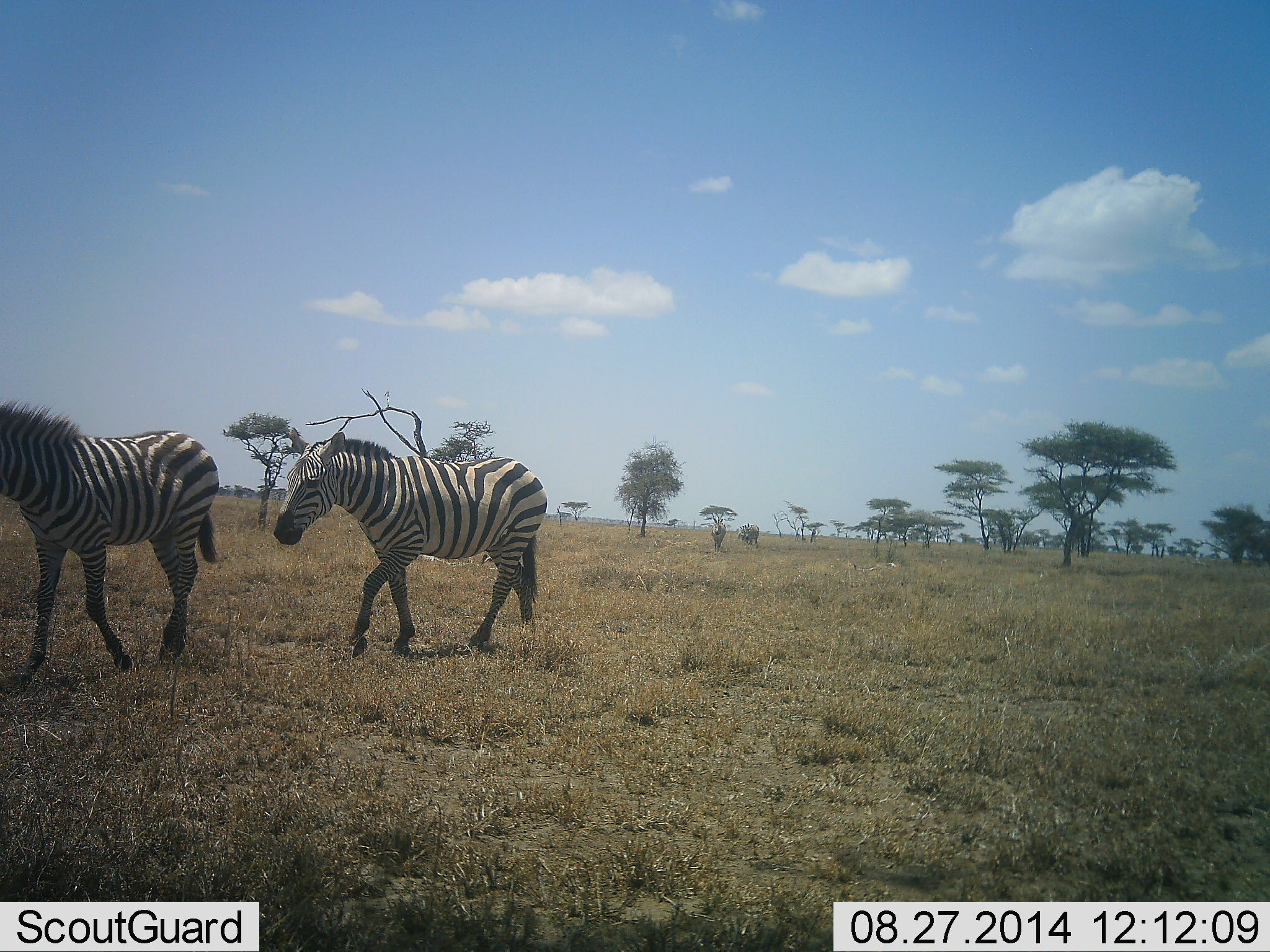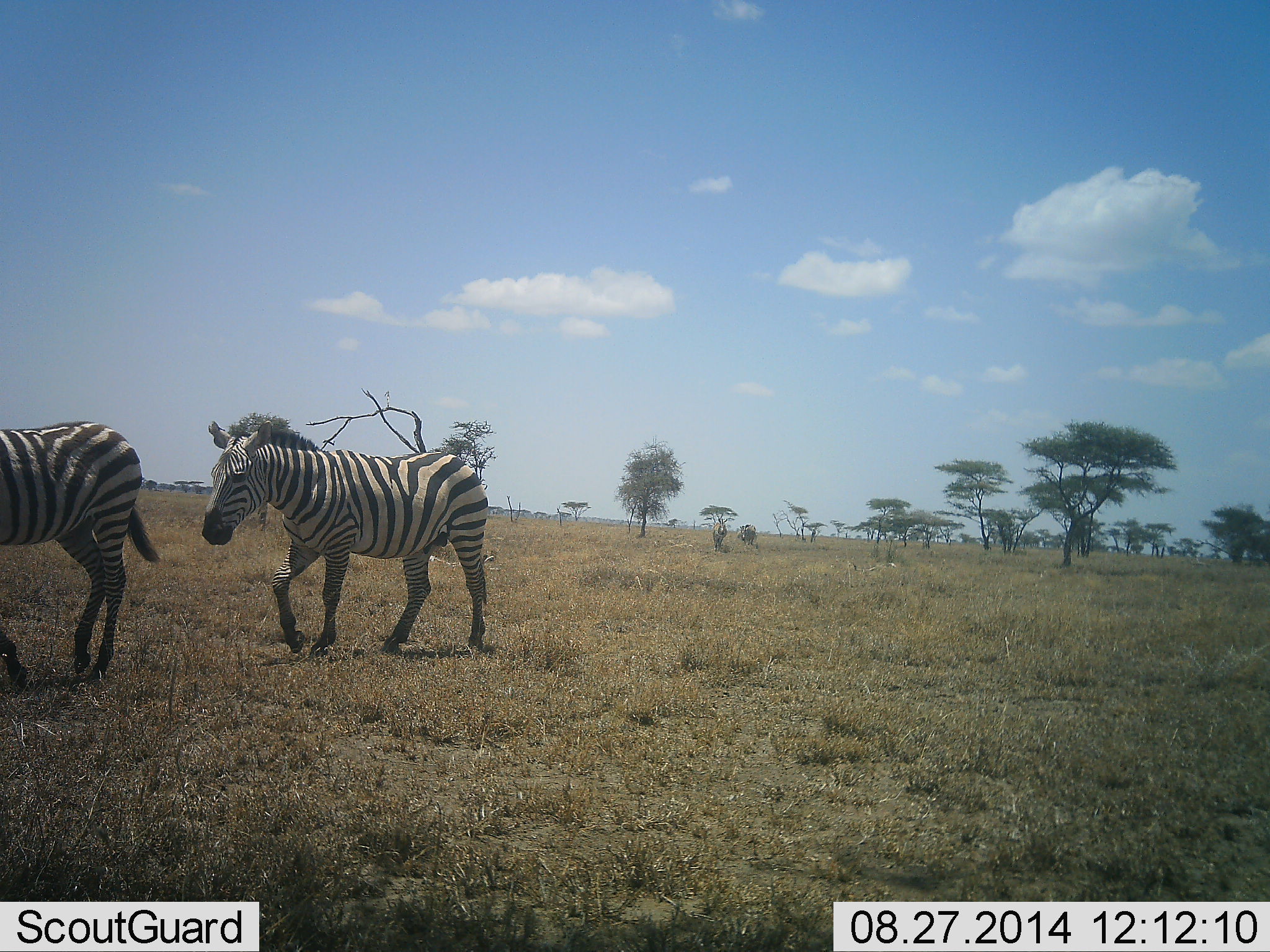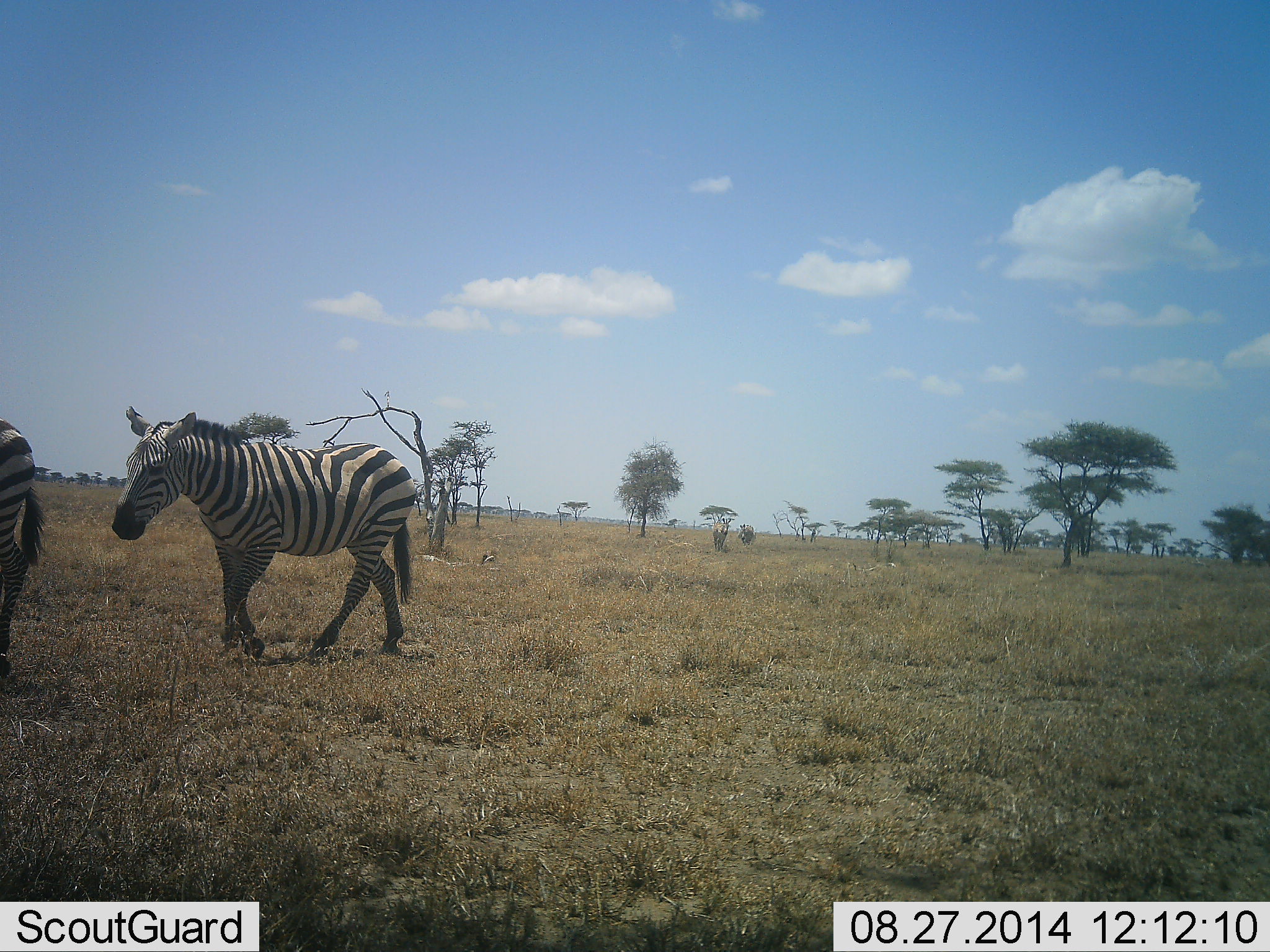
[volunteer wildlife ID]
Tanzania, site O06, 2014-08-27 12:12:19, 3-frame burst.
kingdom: Animalia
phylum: Chordata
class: Mammalia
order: Perissodactyla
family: Equidae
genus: Equus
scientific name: Equus quagga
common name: plains zebra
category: zebra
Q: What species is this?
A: Zebra (plains zebra) (Equus quagga).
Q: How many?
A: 2.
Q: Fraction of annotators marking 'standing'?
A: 0%.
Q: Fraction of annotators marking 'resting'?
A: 0%.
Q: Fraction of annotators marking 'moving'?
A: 100%.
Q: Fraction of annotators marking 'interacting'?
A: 0%.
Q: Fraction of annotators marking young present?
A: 10%.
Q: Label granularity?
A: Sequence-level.